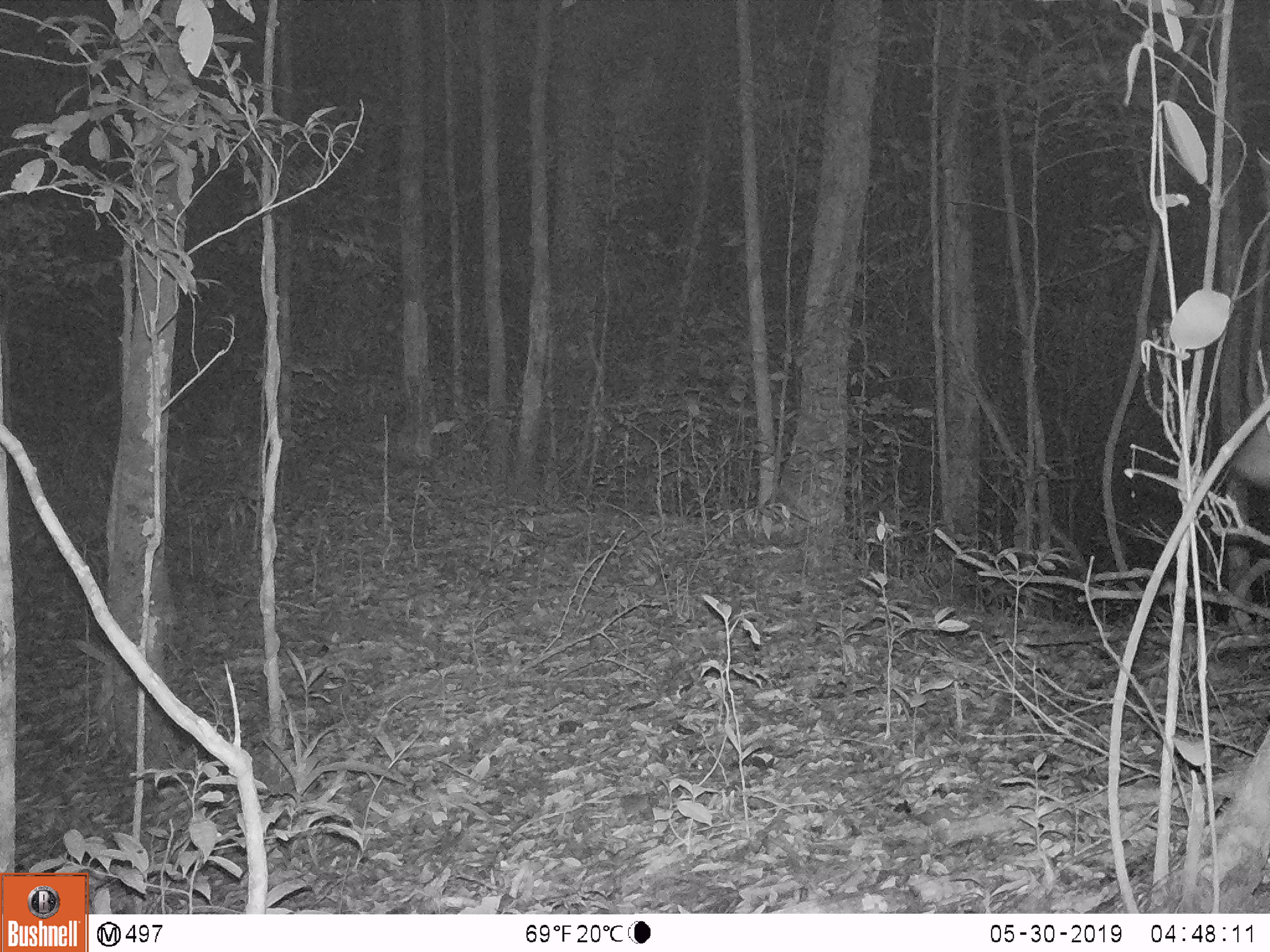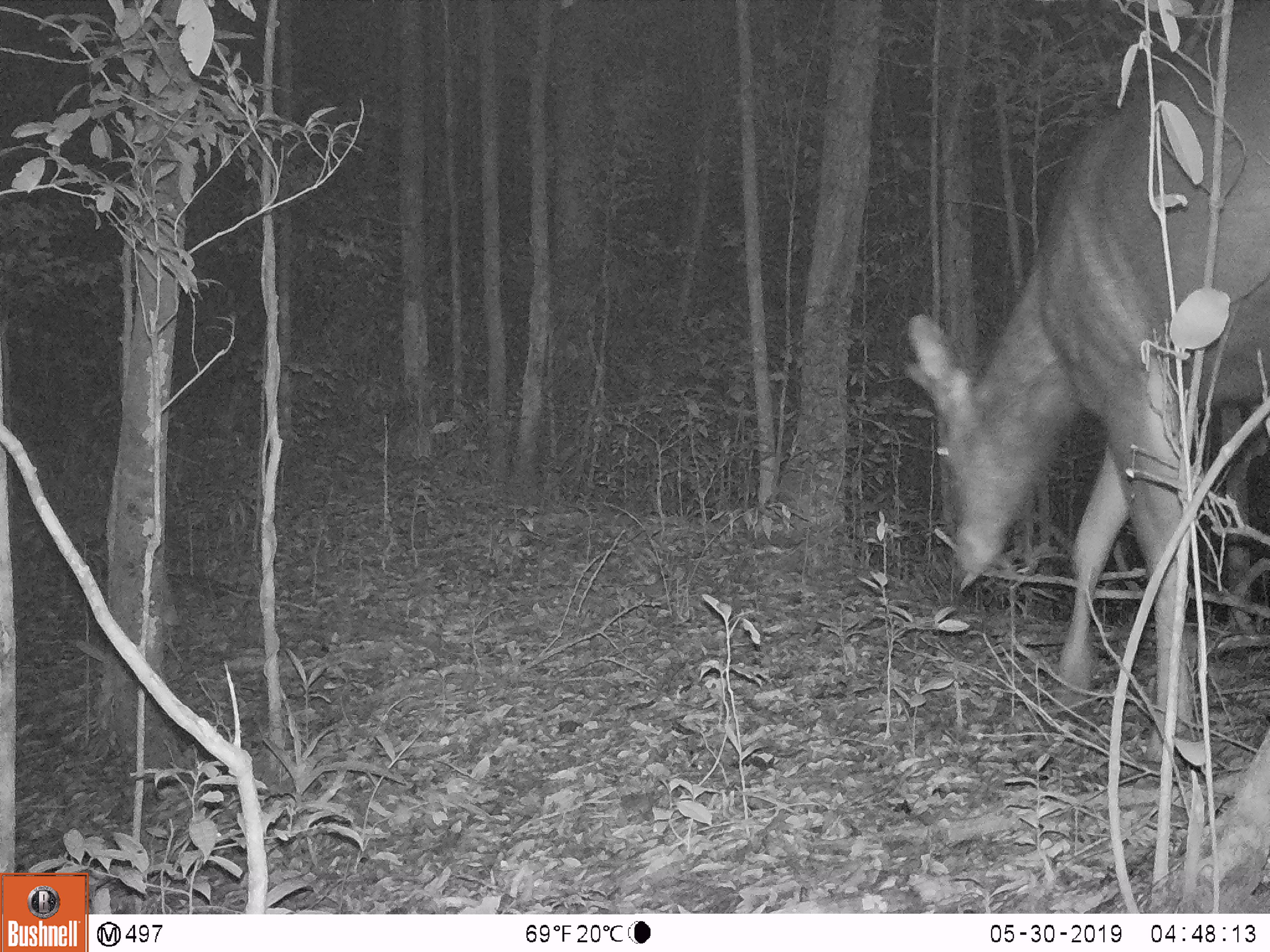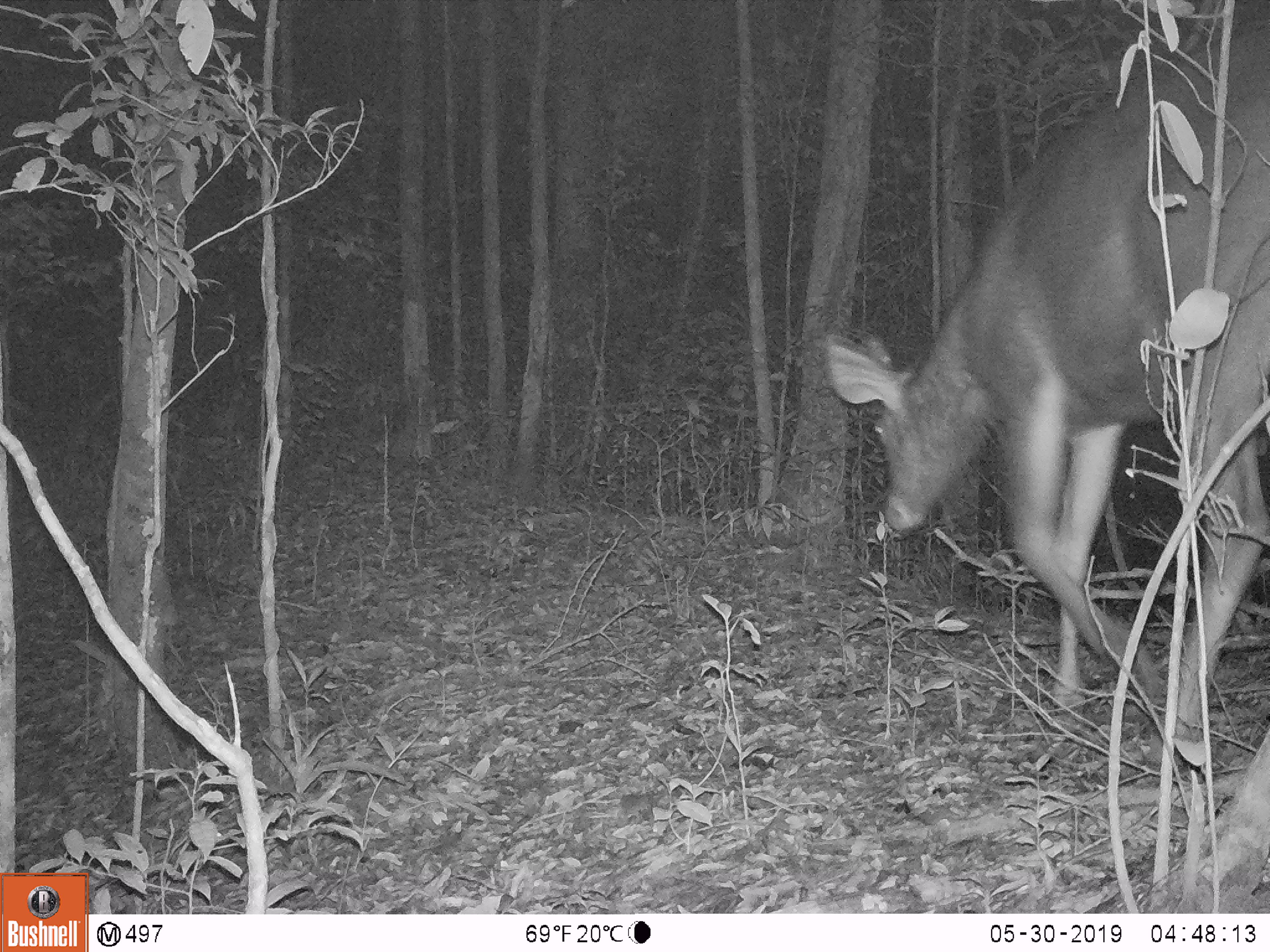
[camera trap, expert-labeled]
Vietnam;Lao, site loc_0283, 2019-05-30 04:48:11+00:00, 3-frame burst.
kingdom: Animalia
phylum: Chordata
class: Mammalia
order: Artiodactyla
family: Cervidae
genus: Rusa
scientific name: Rusa unicolor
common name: sambar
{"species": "sambar (Rusa unicolor)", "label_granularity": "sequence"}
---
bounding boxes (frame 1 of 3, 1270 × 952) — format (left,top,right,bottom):
sambar: (1234,413,1270,487)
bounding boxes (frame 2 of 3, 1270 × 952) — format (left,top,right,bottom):
sambar: (904,0,1270,764)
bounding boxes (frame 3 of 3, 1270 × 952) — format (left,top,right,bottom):
sambar: (824,0,1270,766)